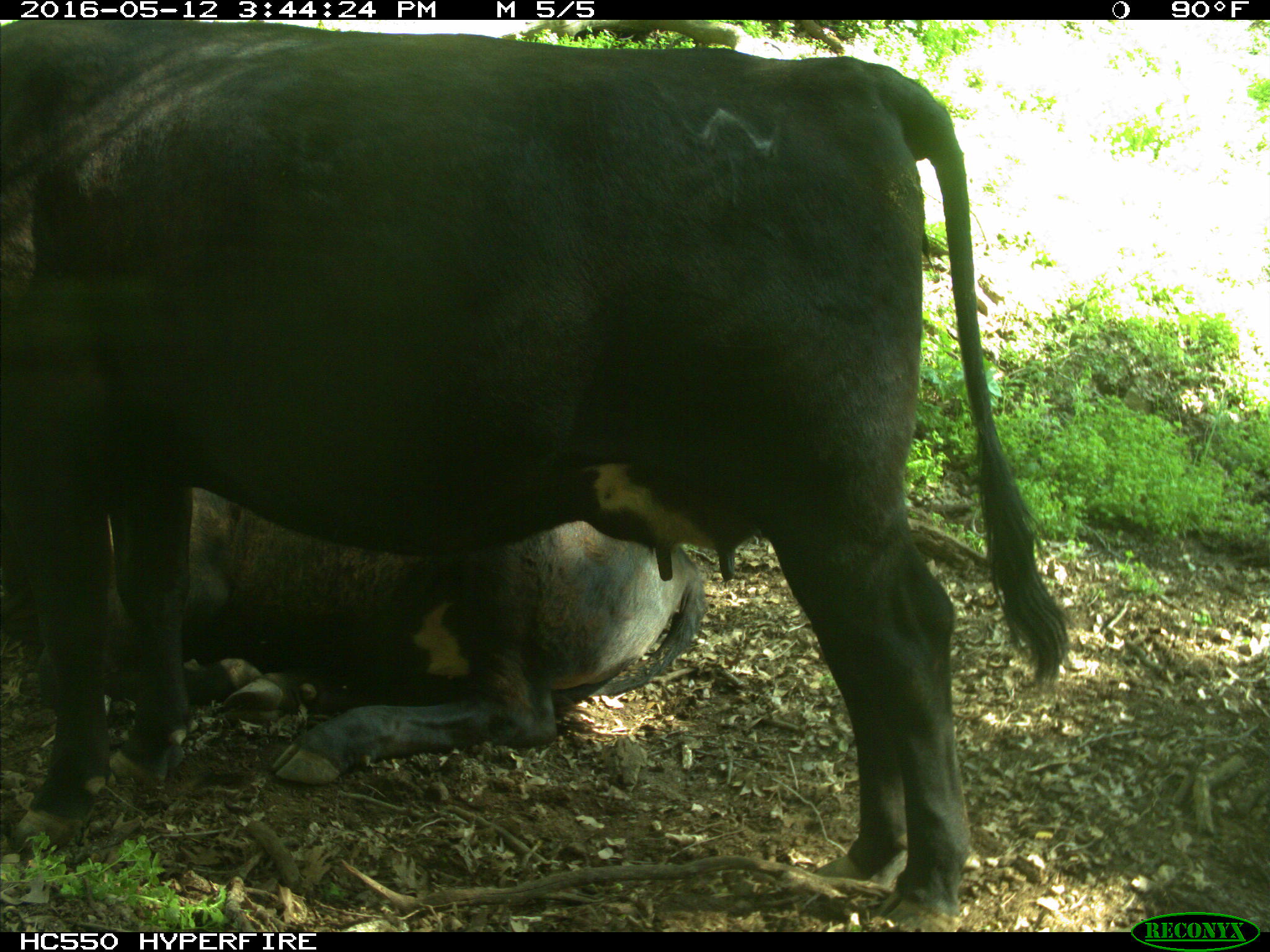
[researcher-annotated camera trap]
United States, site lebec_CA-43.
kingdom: Animalia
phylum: Chordata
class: Mammalia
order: Artiodactyla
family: Bovidae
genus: Bos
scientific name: Bos taurus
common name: domestic cow